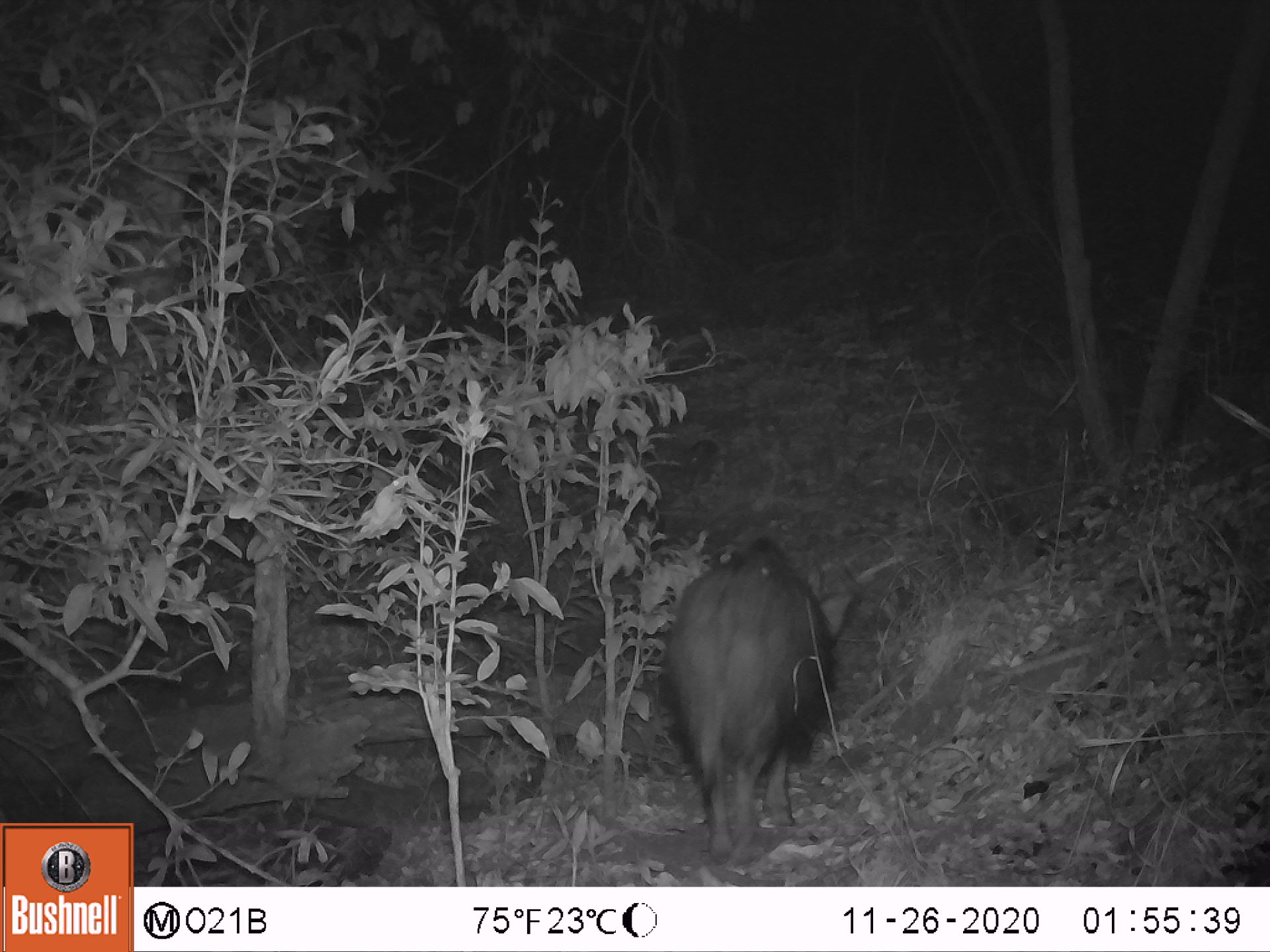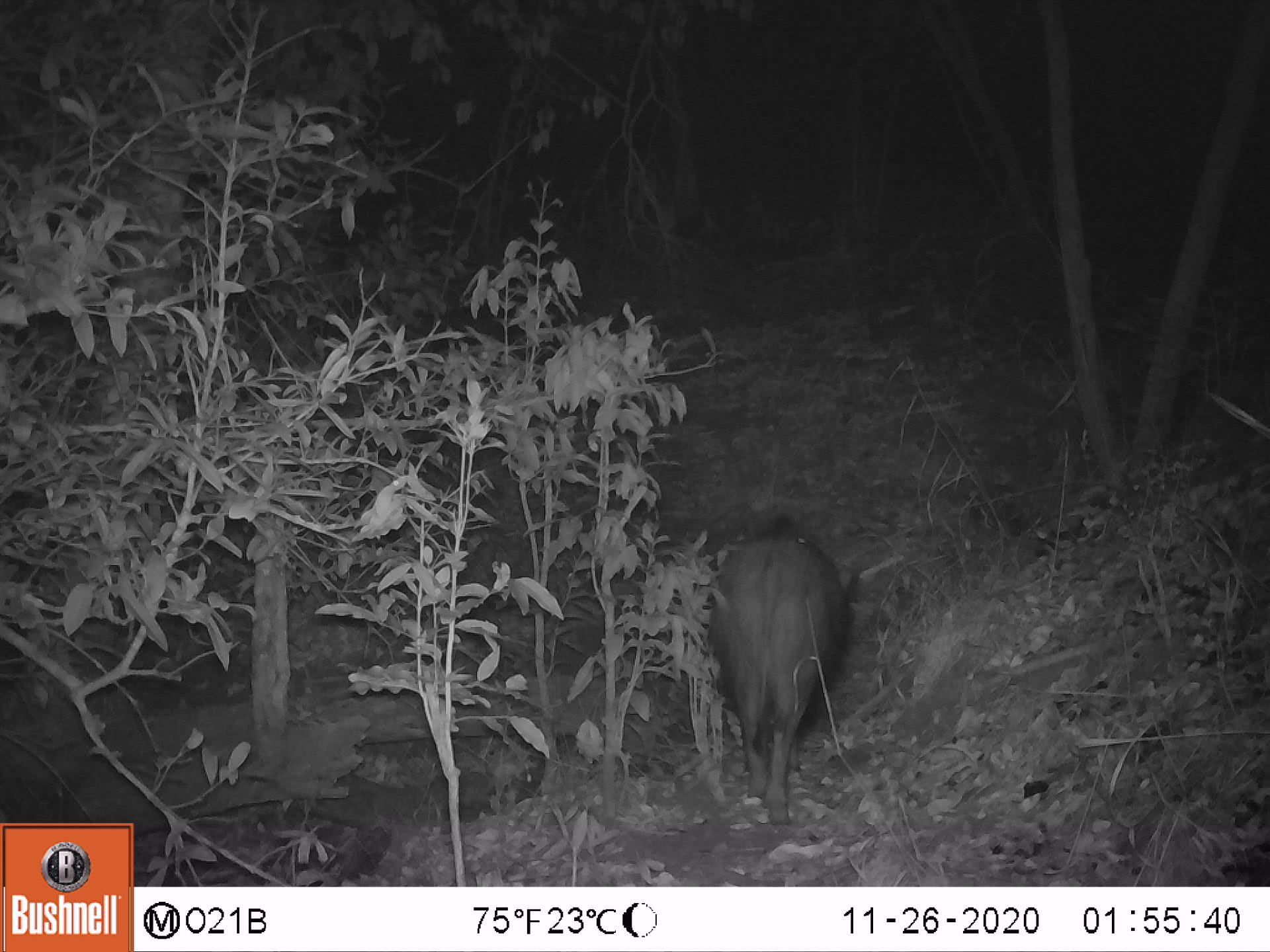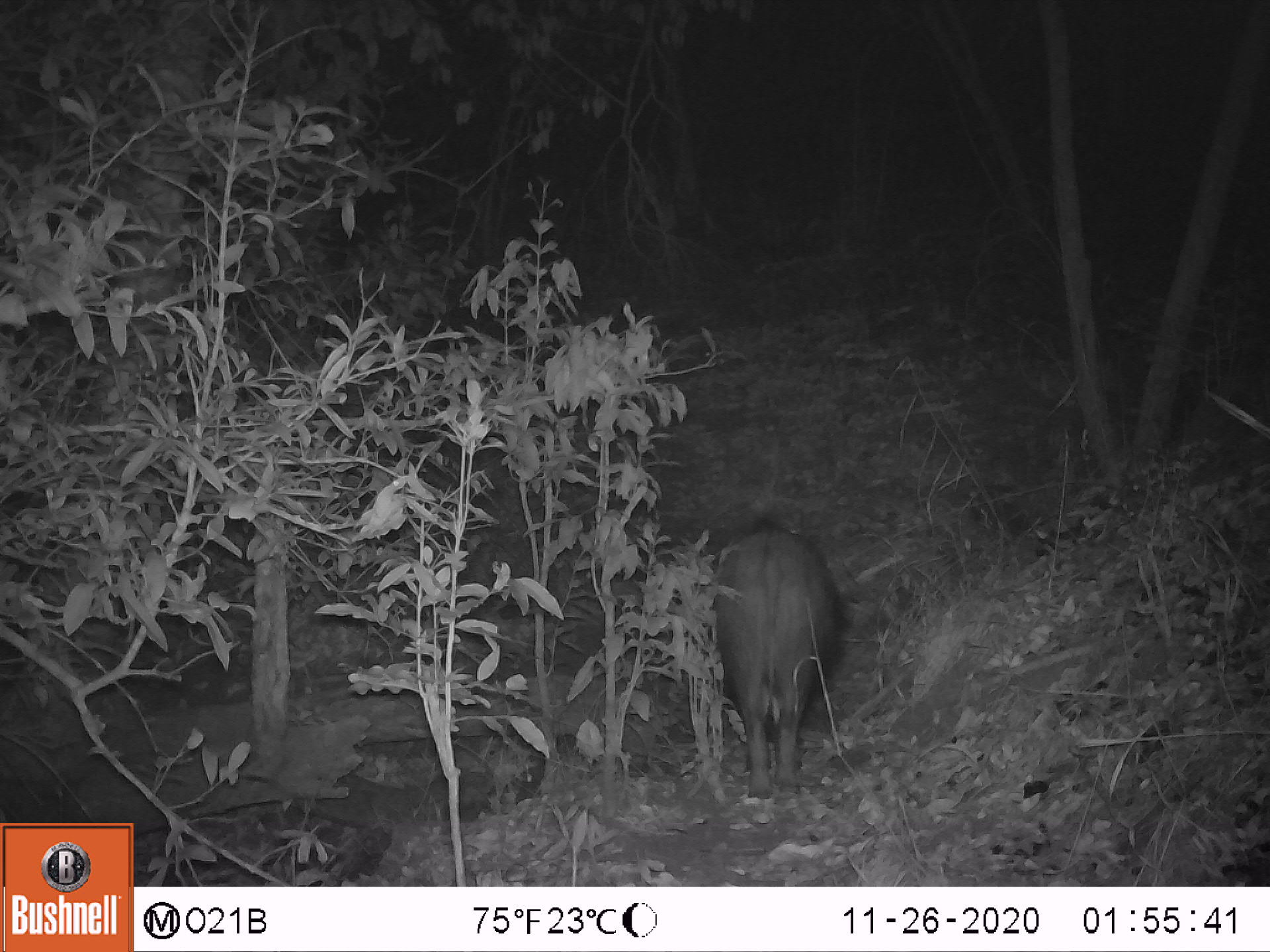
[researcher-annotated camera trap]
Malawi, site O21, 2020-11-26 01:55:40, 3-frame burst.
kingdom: Animalia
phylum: Chordata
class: Mammalia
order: Artiodactyla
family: Suidae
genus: Potamochoerus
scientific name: Potamochoerus larvatus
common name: bushpig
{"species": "bushpig (Potamochoerus larvatus)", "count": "1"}